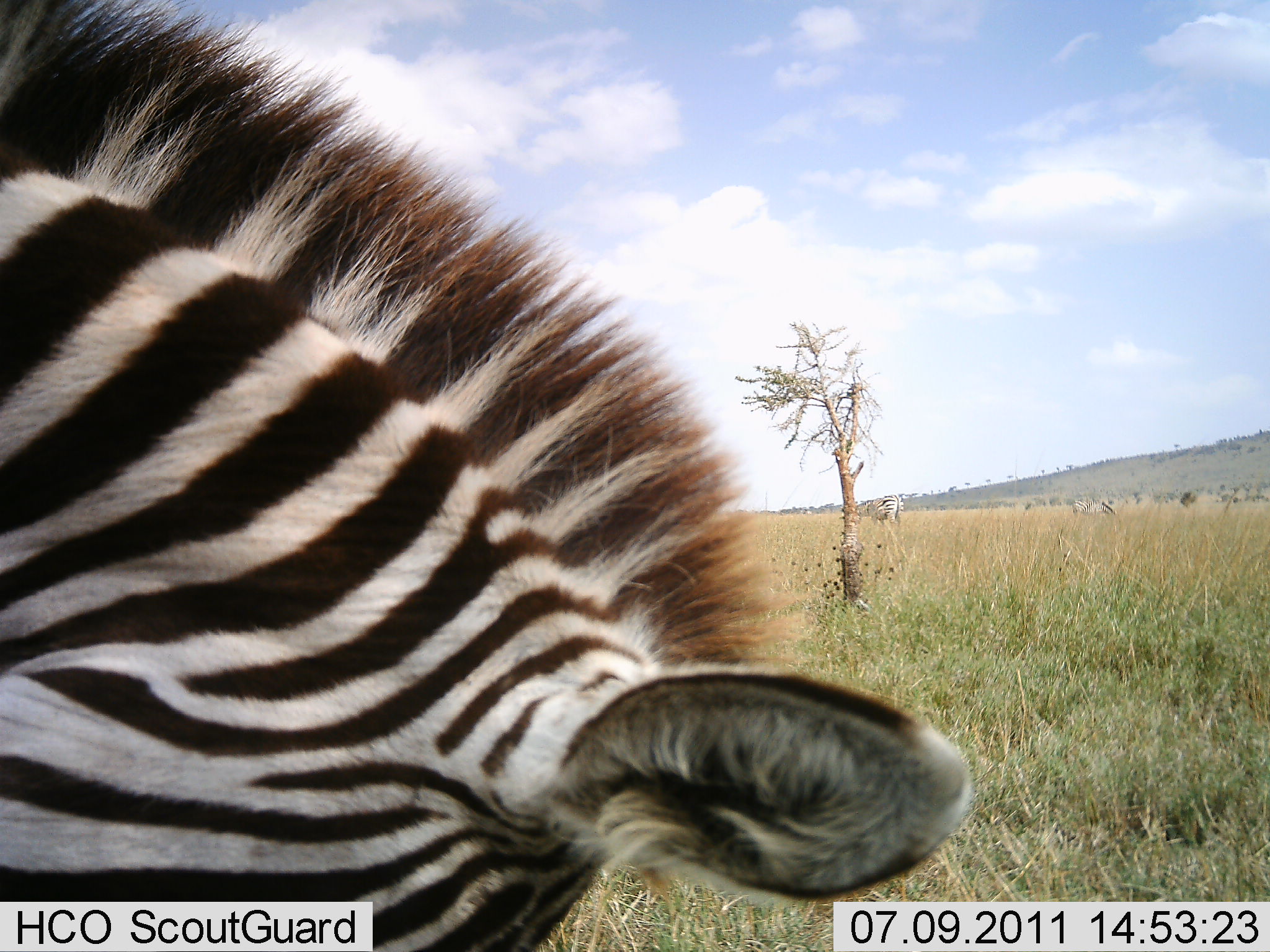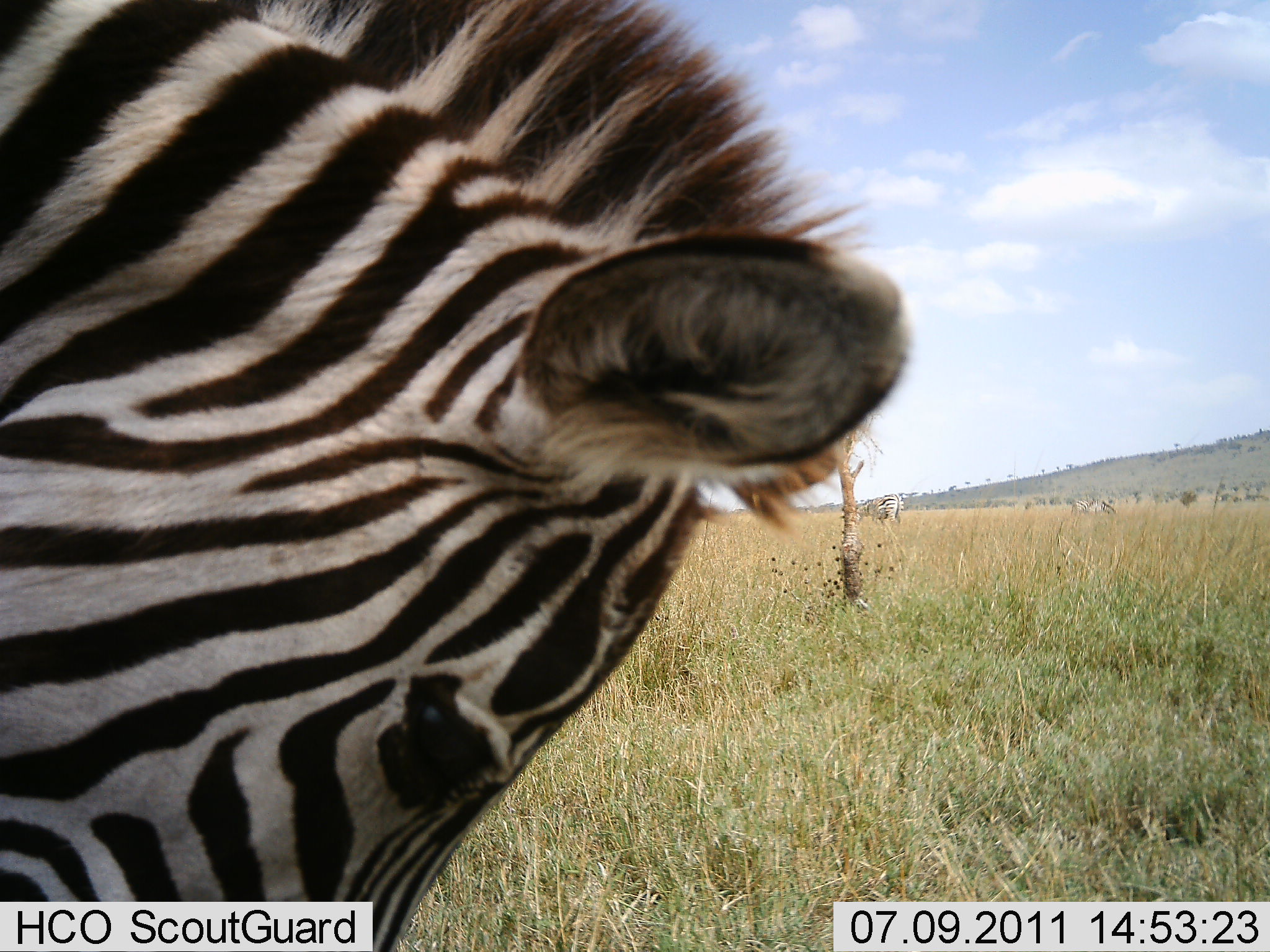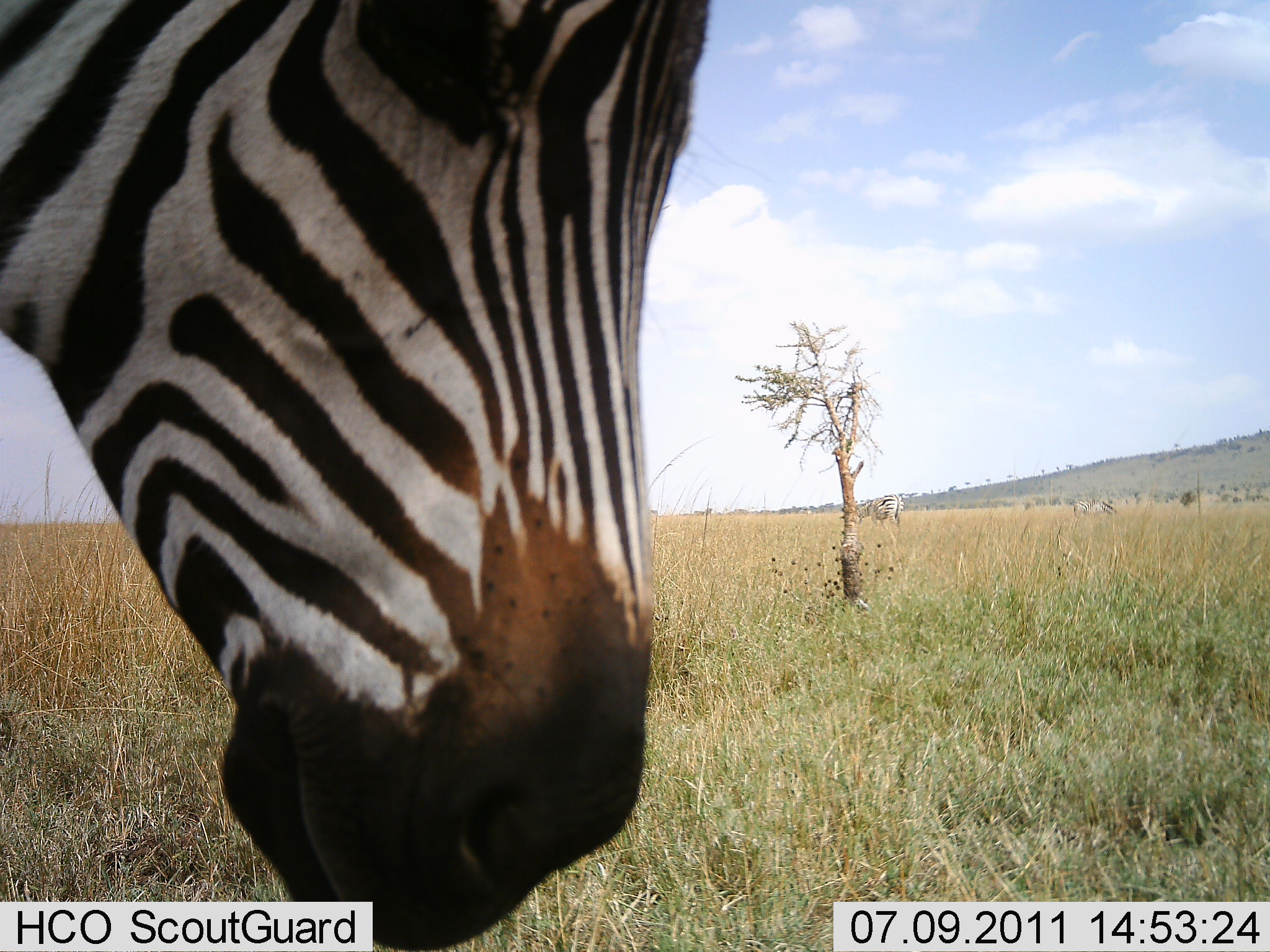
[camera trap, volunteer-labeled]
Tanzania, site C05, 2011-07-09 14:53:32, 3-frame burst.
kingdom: Animalia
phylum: Chordata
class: Mammalia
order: Perissodactyla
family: Equidae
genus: Equus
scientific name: Equus quagga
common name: plains zebra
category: zebra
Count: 2.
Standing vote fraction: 50%.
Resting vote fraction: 10%.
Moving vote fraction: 10%.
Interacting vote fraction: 10%.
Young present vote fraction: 0%.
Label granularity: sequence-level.